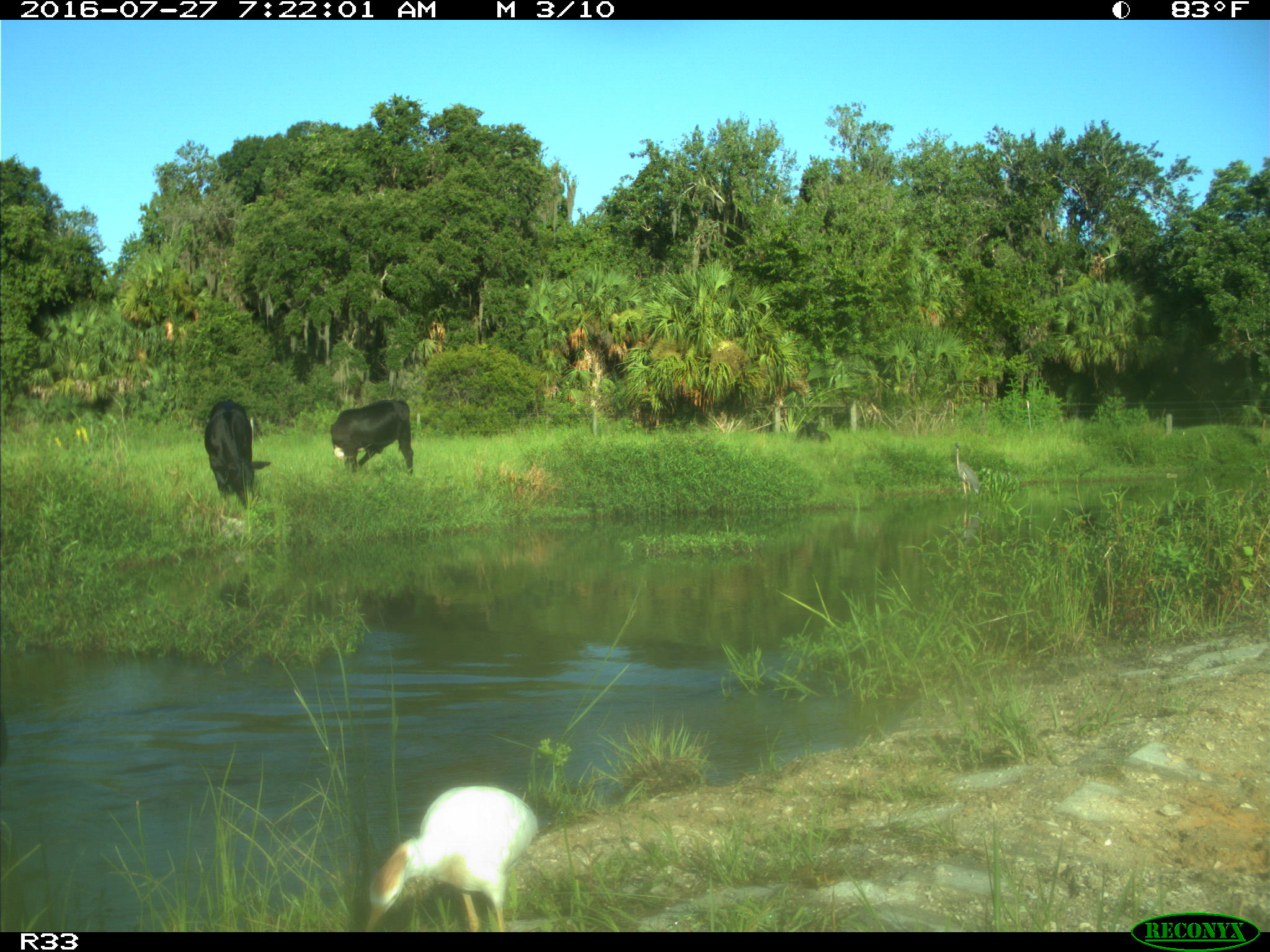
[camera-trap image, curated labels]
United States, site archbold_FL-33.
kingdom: Animalia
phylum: Chordata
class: Mammalia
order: Artiodactyla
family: Bovidae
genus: Bos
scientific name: Bos taurus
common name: domestic cow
Bos taurus (domestic cow).